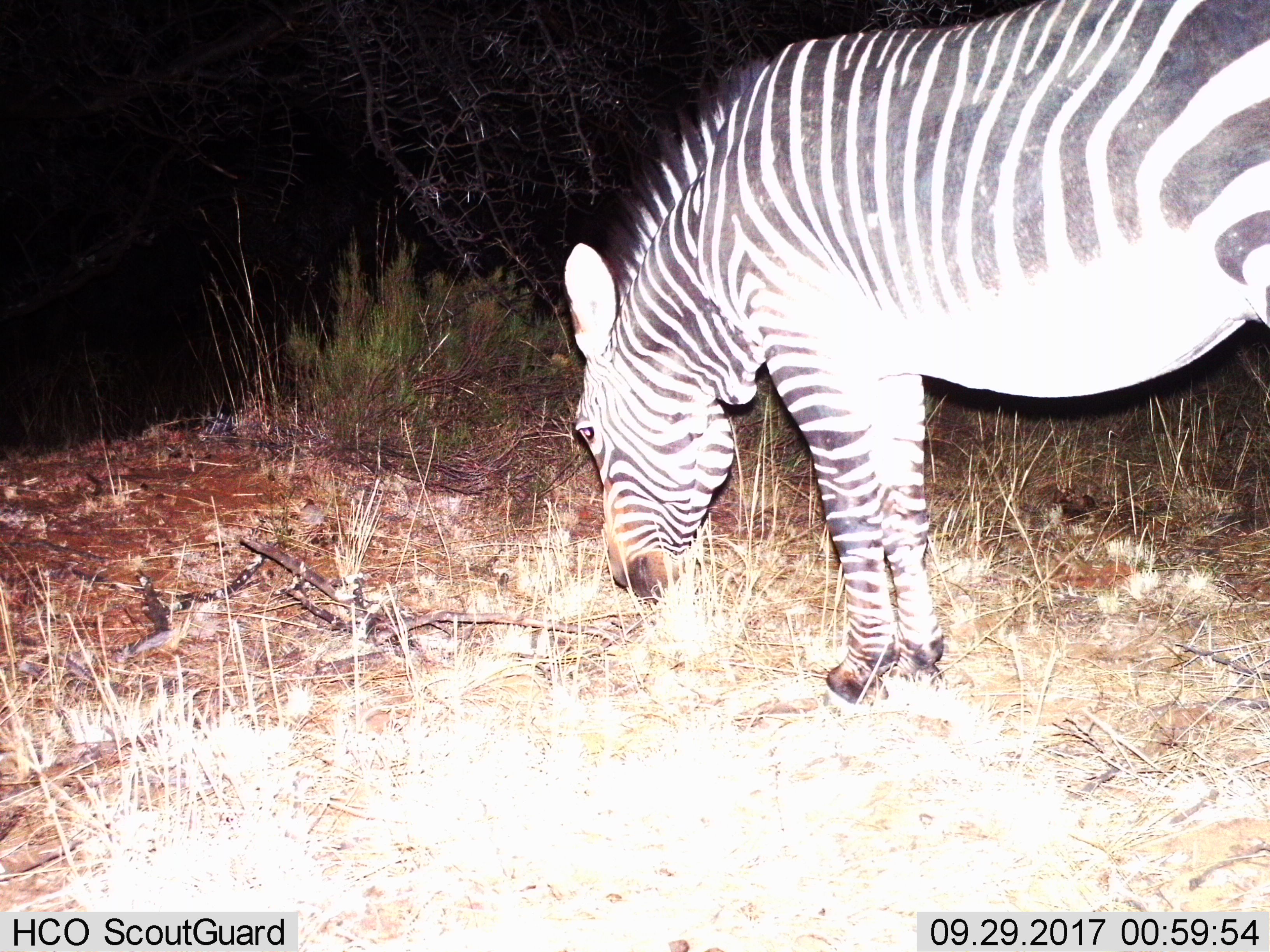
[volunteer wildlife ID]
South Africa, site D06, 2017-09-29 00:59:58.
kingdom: Animalia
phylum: Chordata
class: Mammalia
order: Perissodactyla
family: Equidae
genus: Equus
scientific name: Equus zebra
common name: mountain zebra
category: zebramountain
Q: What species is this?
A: Zebramountain (mountain zebra) (Equus zebra).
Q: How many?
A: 1.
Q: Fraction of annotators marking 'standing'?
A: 20%.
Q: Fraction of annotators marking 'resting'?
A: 0%.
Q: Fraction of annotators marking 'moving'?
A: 0%.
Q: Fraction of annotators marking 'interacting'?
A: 0%.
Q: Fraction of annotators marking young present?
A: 0%.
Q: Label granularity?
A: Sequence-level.